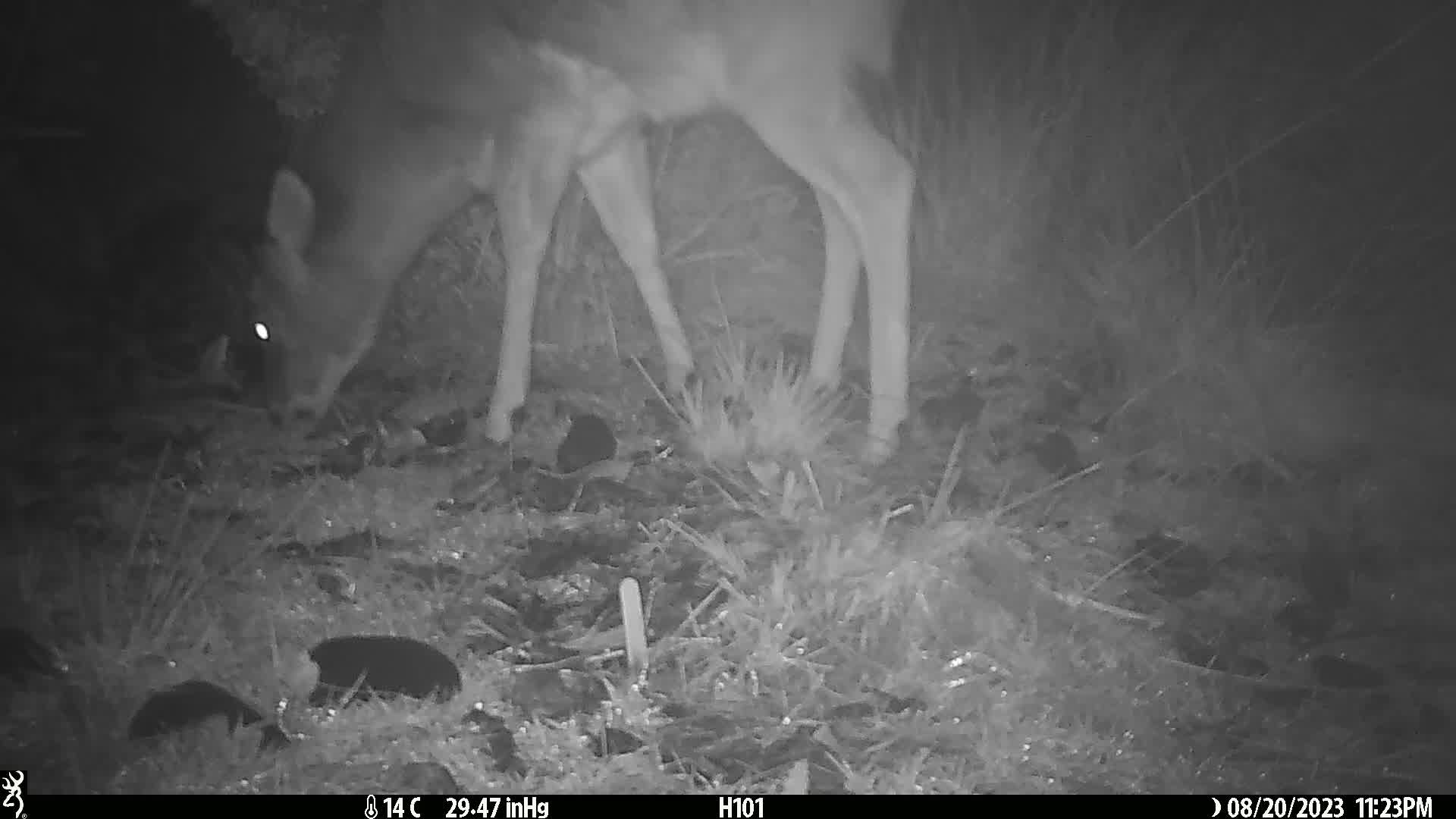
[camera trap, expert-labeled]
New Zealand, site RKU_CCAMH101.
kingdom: Animalia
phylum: Chordata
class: Mammalia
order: Artiodactyla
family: Cervidae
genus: Odocoileus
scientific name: Odocoileus virginianus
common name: white-tailed deer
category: white tailed deer